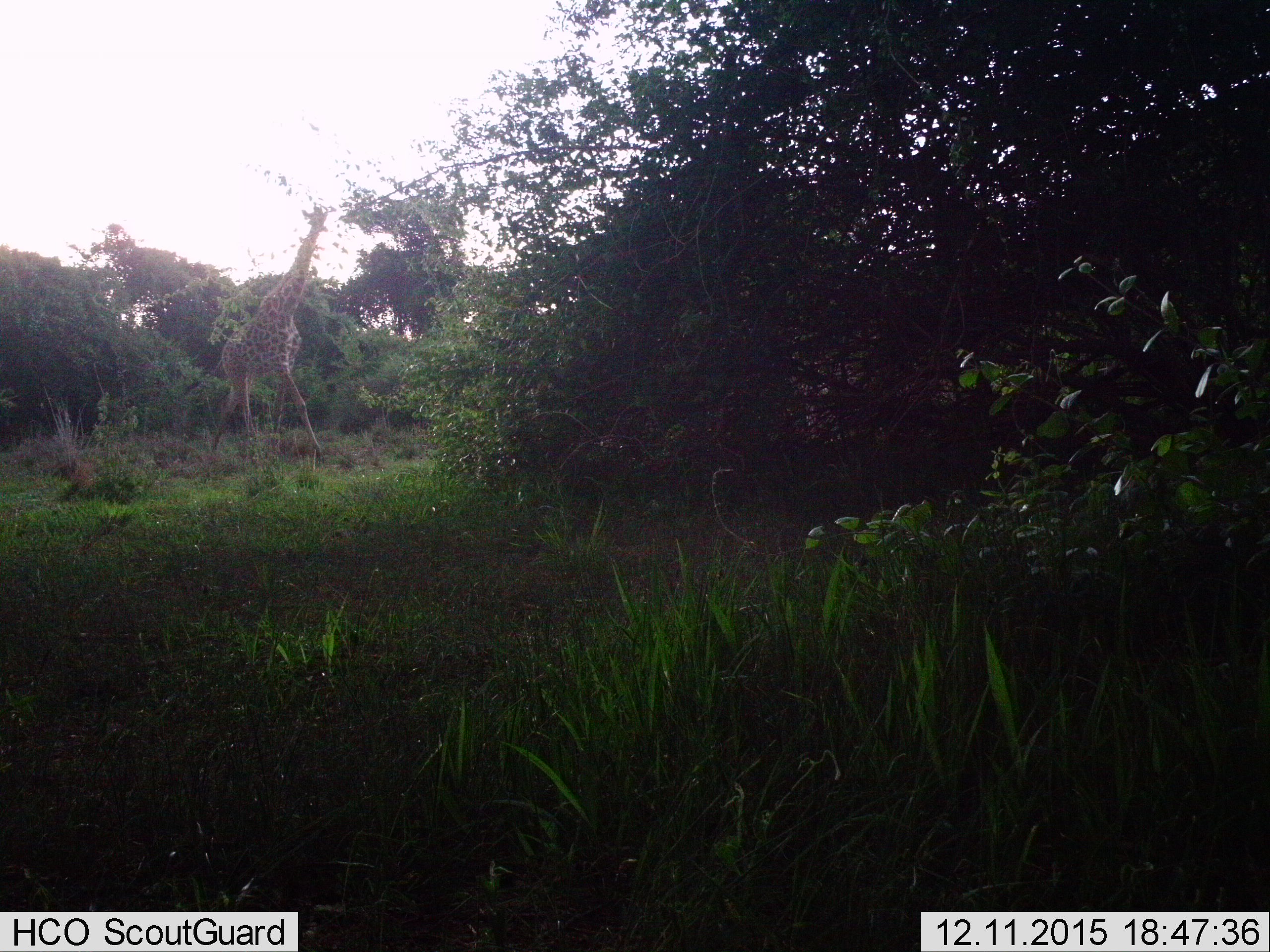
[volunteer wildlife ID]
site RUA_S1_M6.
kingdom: Animalia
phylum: Chordata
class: Mammalia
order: Artiodactyla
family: Giraffidae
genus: Giraffa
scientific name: Giraffa camelopardalis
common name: giraffe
Giraffe (Giraffa camelopardalis), count 1. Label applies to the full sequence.